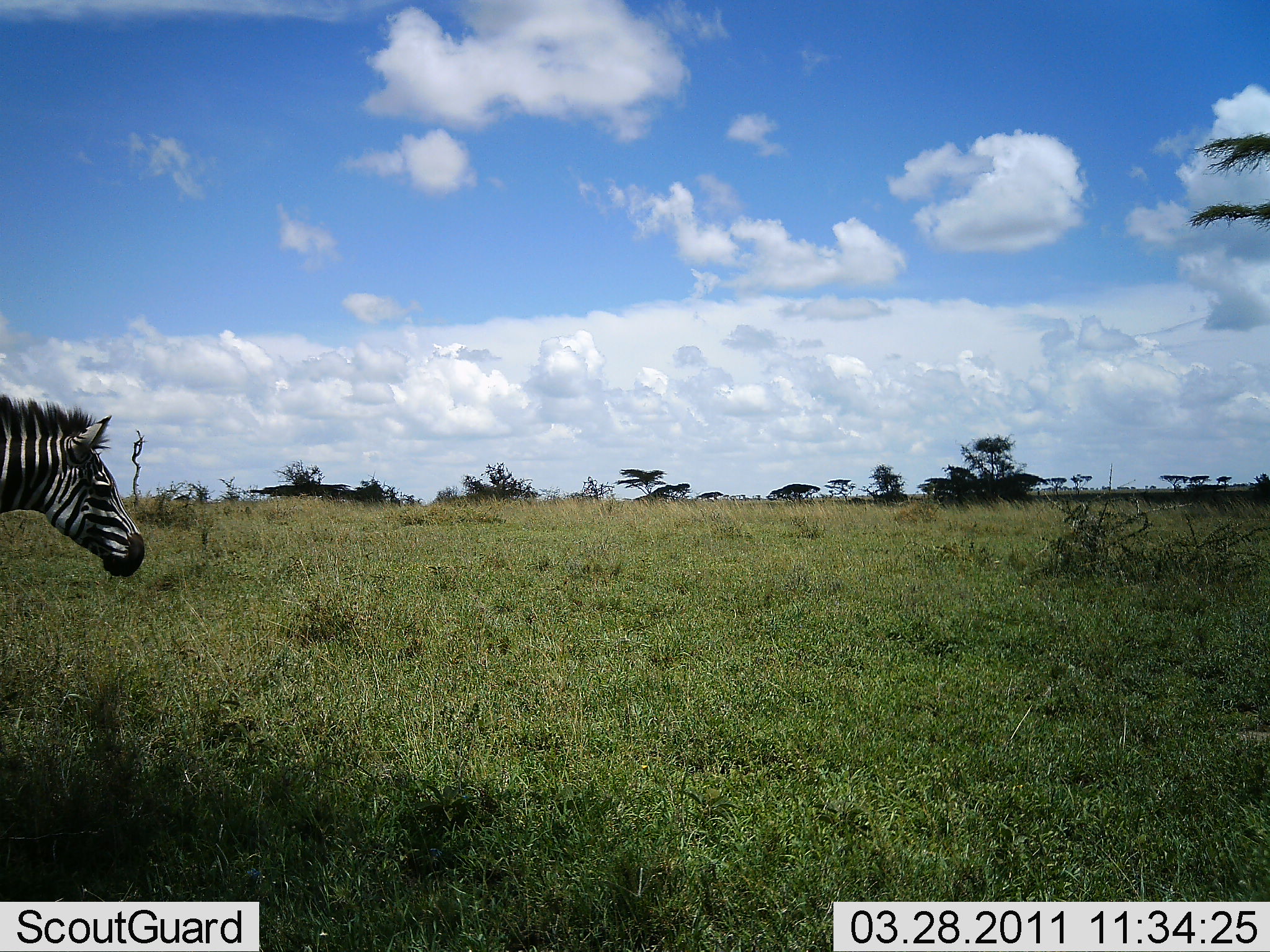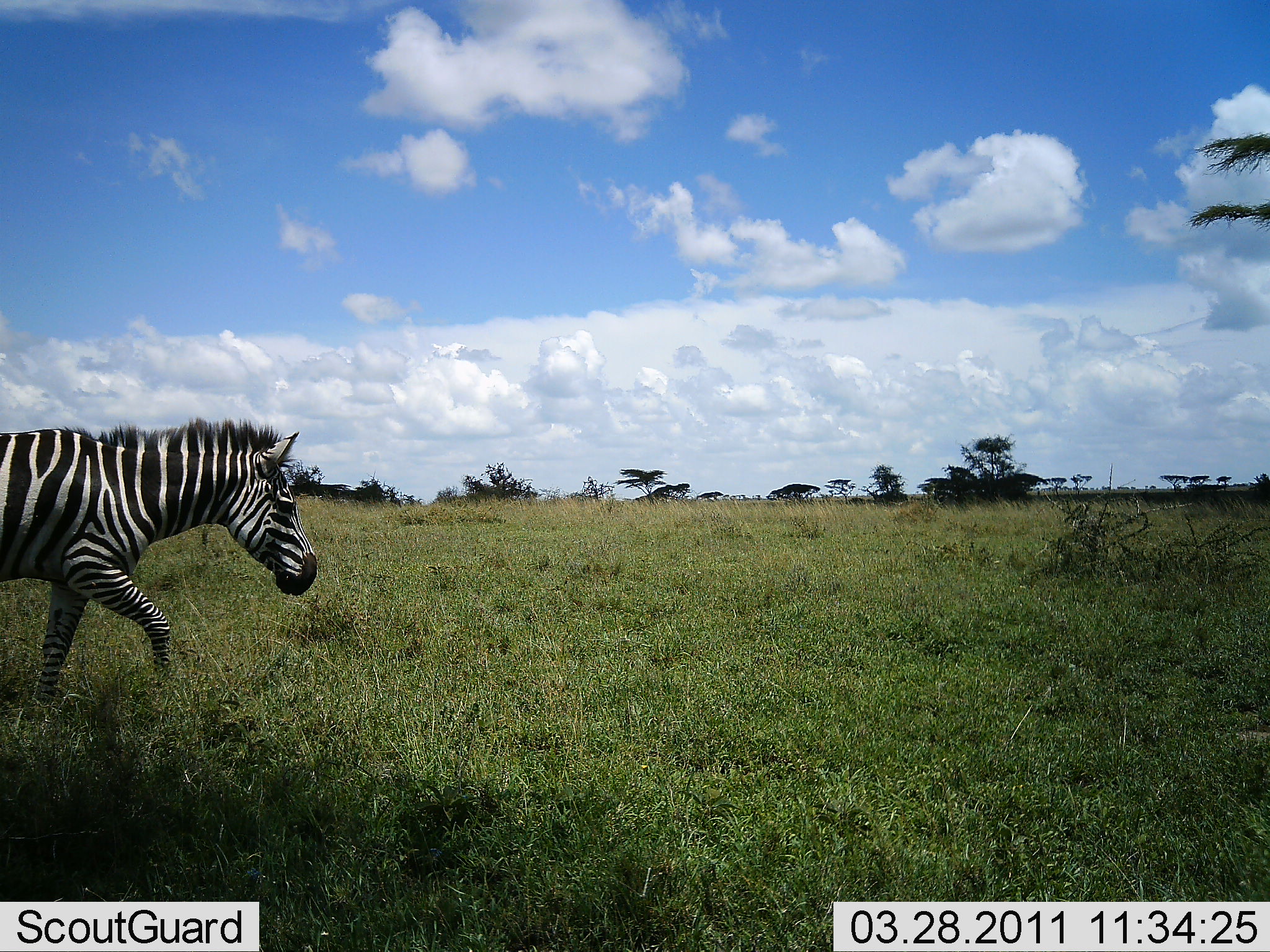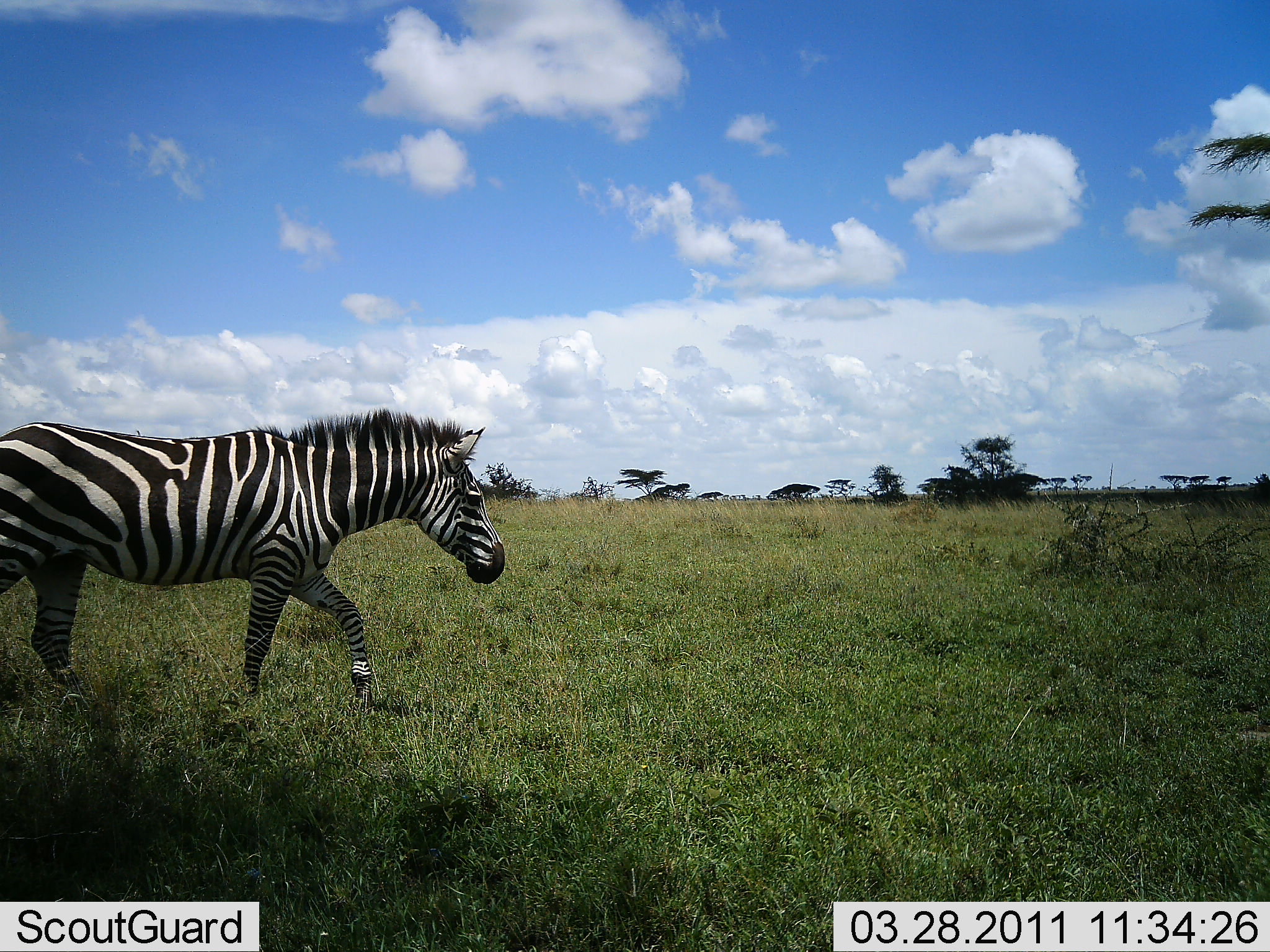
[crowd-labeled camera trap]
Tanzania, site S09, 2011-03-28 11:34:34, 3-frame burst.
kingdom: Animalia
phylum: Chordata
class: Mammalia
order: Perissodactyla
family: Equidae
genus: Equus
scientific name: Equus quagga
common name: plains zebra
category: zebra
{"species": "zebra (plains zebra) (Equus quagga)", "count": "1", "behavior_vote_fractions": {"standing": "23%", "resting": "0%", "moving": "92%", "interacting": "0%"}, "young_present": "0%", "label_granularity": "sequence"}